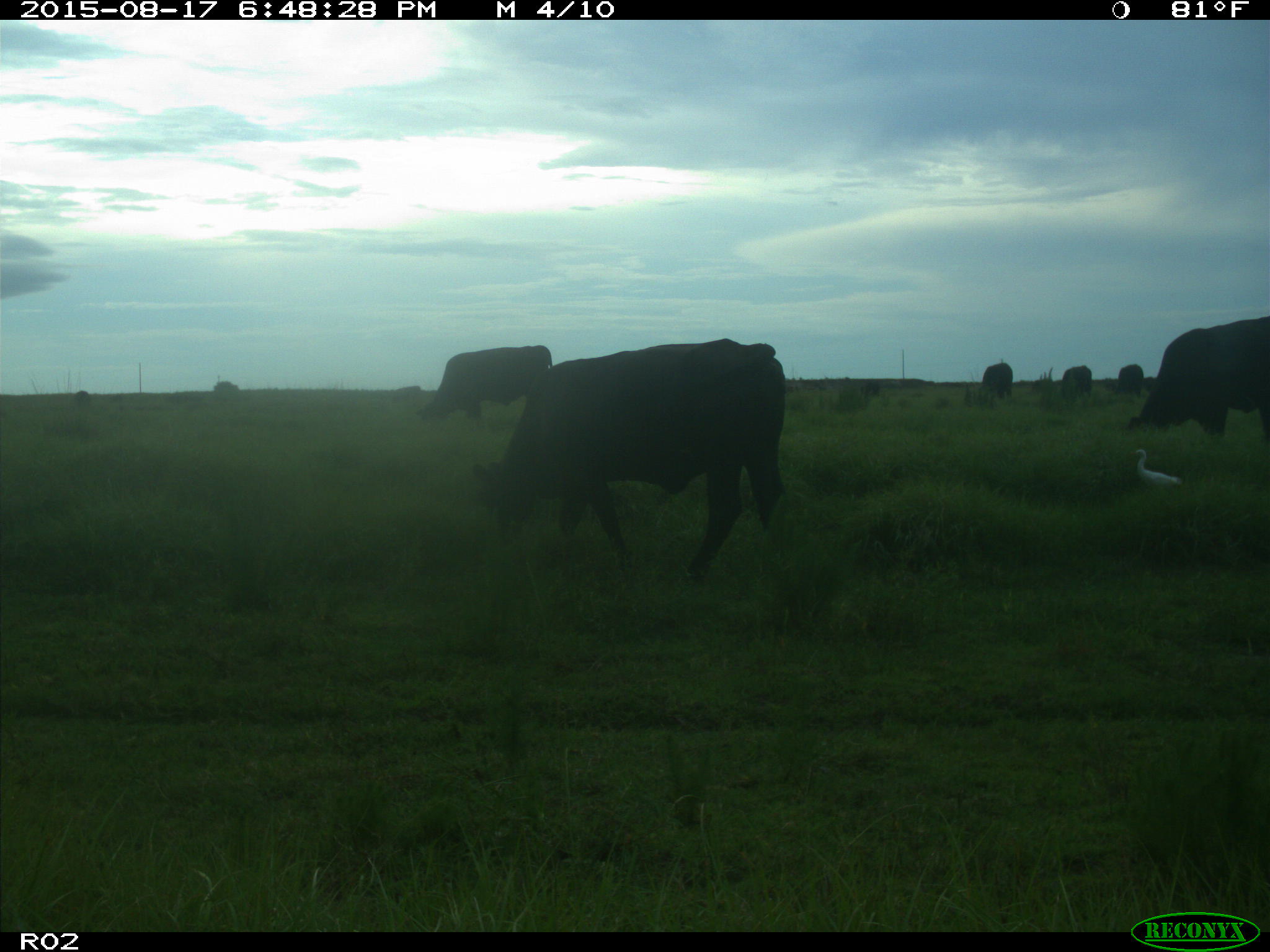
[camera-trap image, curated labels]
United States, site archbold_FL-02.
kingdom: Animalia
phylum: Chordata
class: Mammalia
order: Artiodactyla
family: Bovidae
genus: Bos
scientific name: Bos taurus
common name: domestic cow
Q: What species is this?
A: Bos taurus (domestic cow).